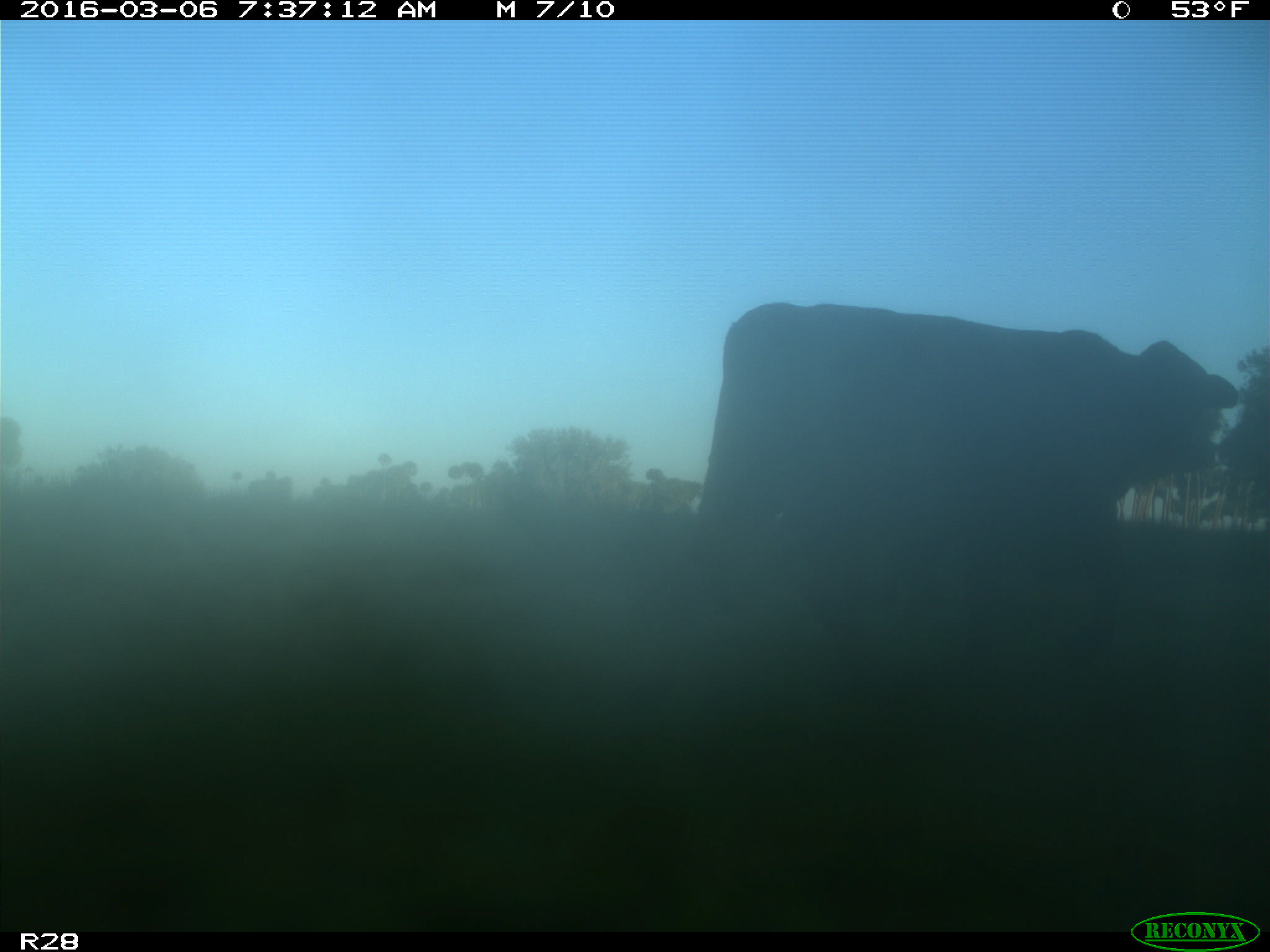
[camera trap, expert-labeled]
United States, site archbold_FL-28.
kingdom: Animalia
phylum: Chordata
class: Mammalia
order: Artiodactyla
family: Bovidae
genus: Bos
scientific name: Bos taurus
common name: domestic cow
Bos taurus (domestic cow).